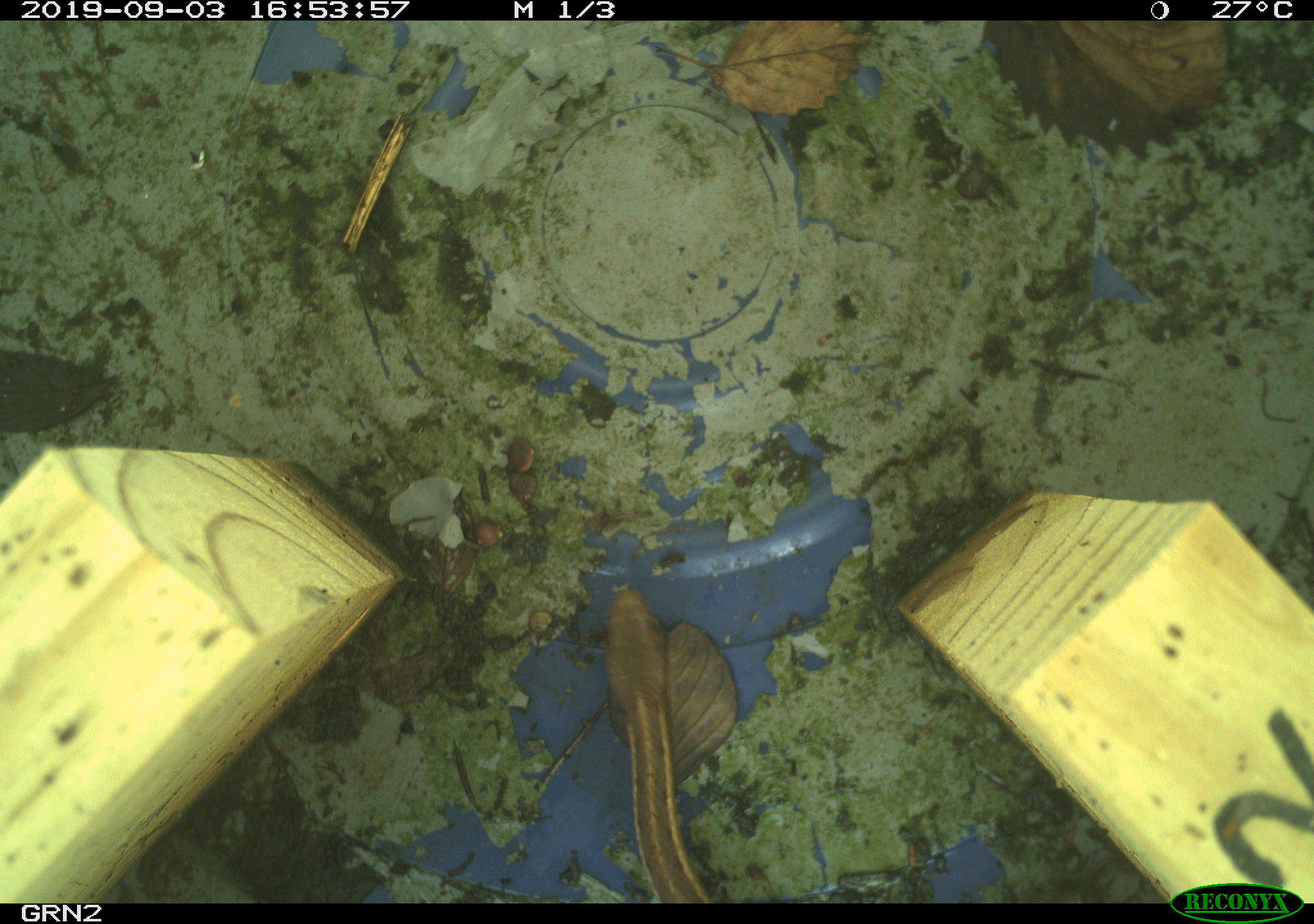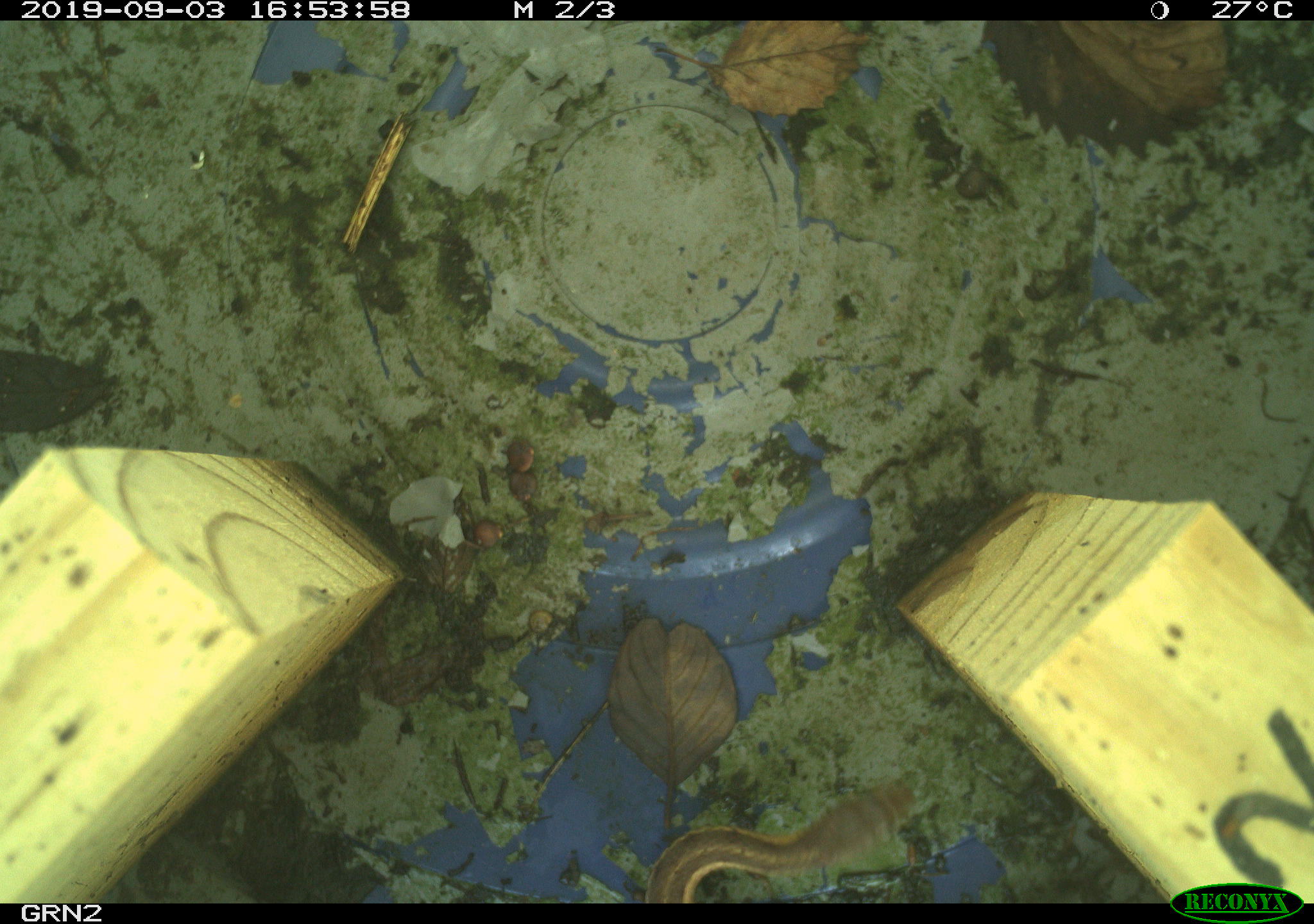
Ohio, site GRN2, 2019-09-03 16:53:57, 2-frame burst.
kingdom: Animalia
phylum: Chordata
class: Reptilia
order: Squamata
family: Colubridae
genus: Thamnophis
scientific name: Thamnophis sirtalis sirtalis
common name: eastern gartersnake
Eastern gartersnake (Thamnophis sirtalis sirtalis).